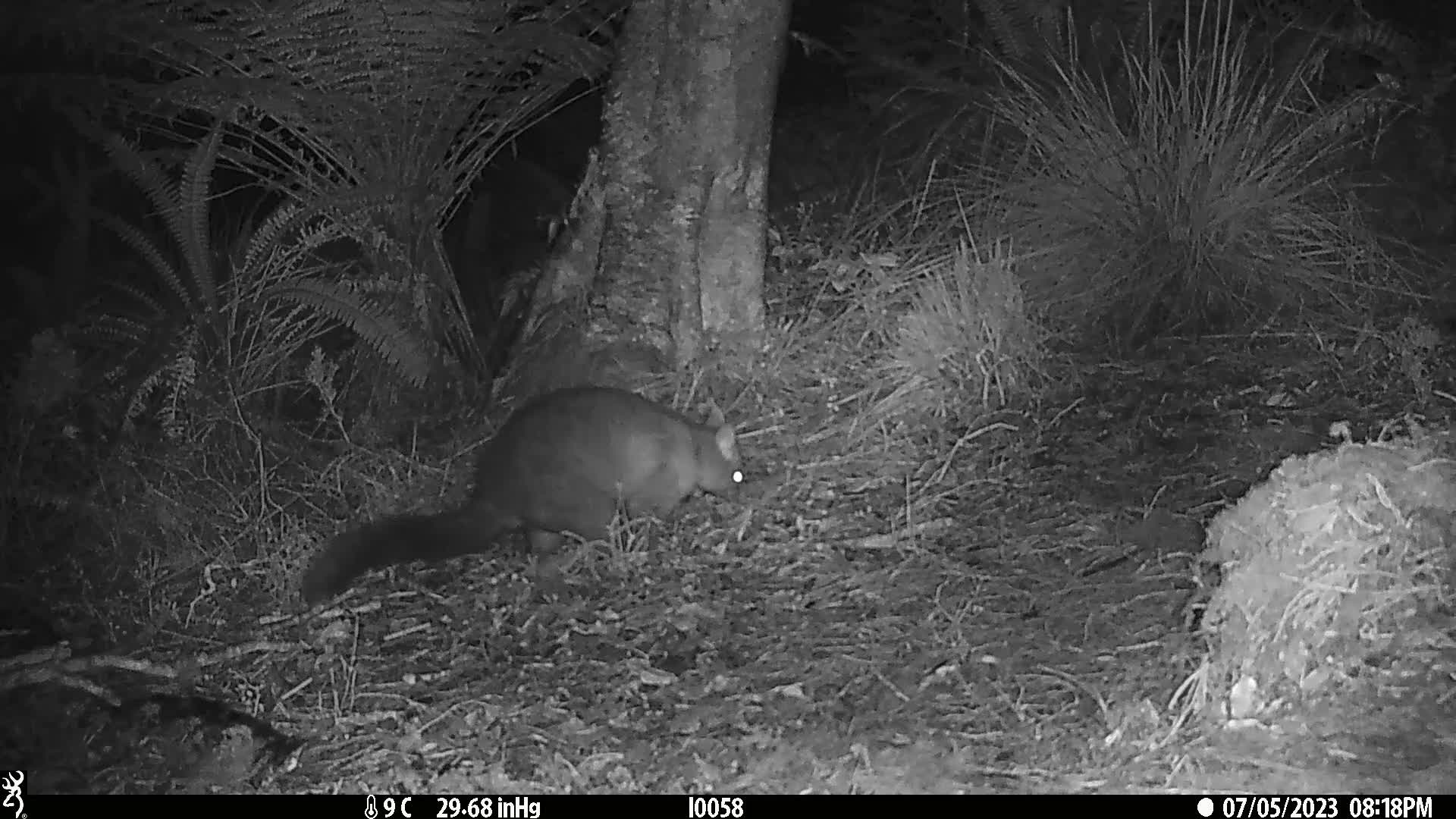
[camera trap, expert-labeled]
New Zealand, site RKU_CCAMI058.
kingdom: Animalia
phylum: Chordata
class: Mammalia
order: Diprotodontia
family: Phalangeridae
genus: Trichosurus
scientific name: Trichosurus vulpecula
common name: common brushtail possum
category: possum